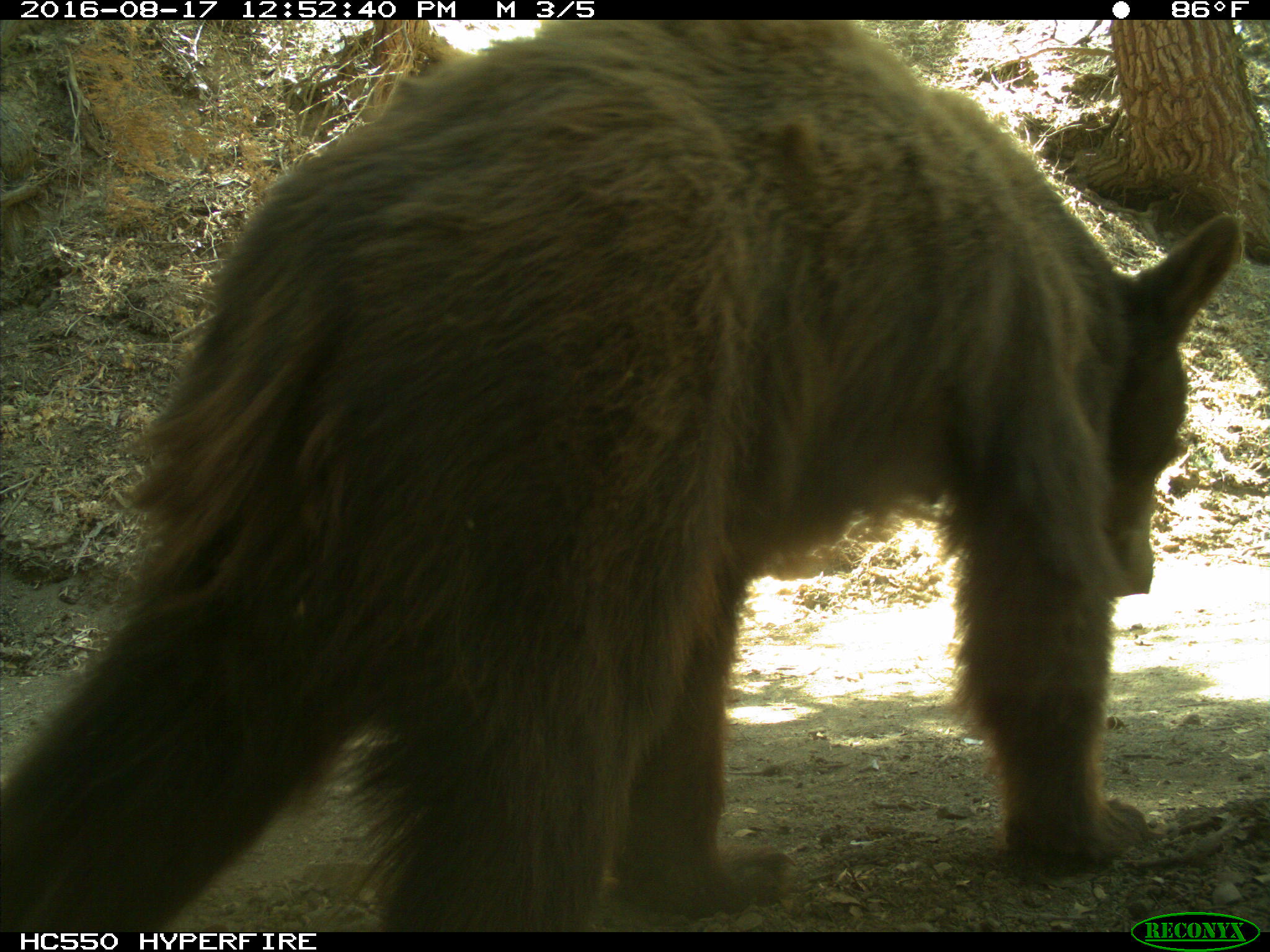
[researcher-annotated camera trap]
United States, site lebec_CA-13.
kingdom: Animalia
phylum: Chordata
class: Mammalia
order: Carnivora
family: Ursidae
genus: Ursus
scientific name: Ursus americanus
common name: american black bear